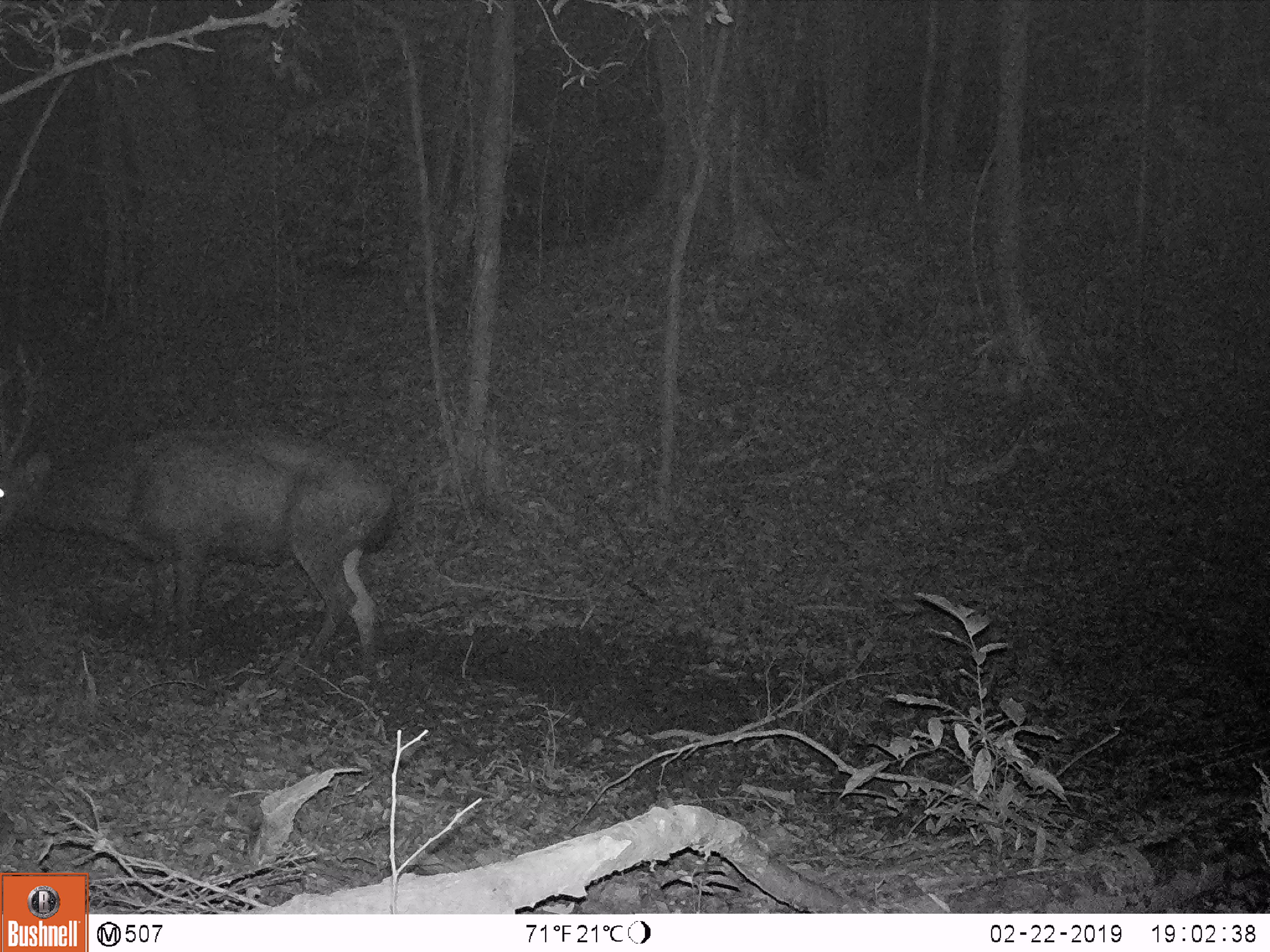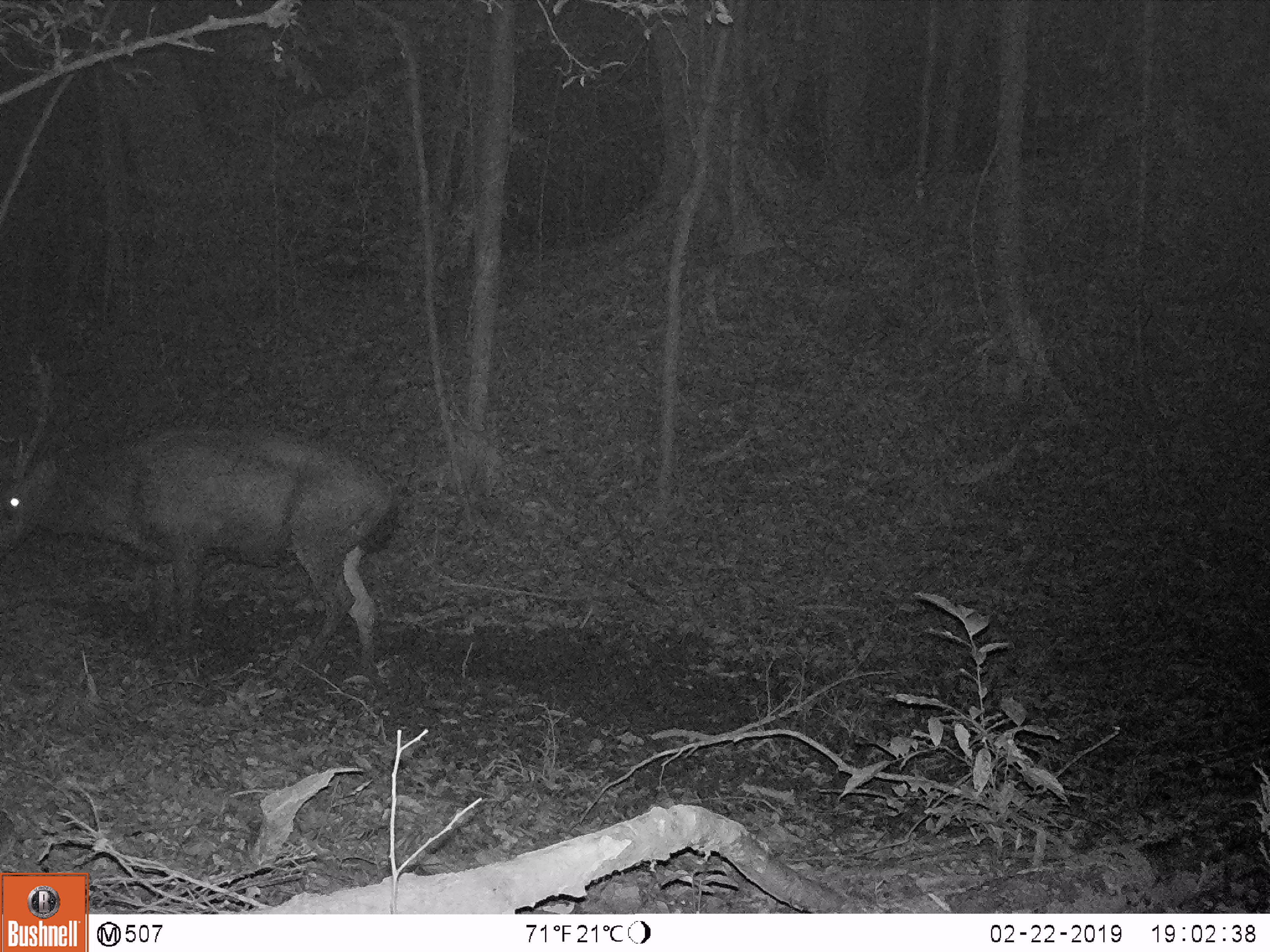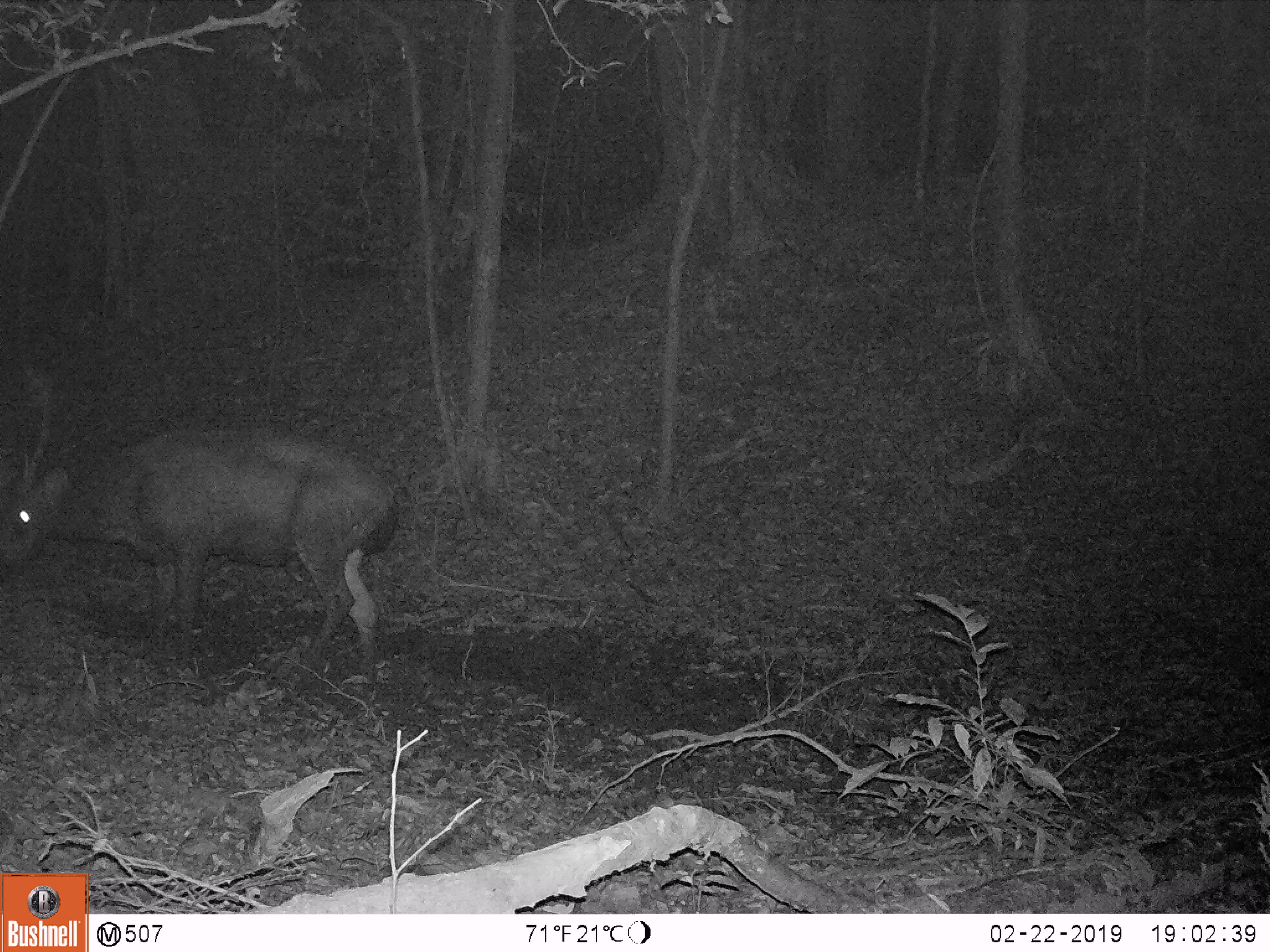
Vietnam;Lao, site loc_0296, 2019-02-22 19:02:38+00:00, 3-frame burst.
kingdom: Animalia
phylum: Chordata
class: Mammalia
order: Artiodactyla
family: Cervidae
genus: Rusa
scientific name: Rusa unicolor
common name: sambar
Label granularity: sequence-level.